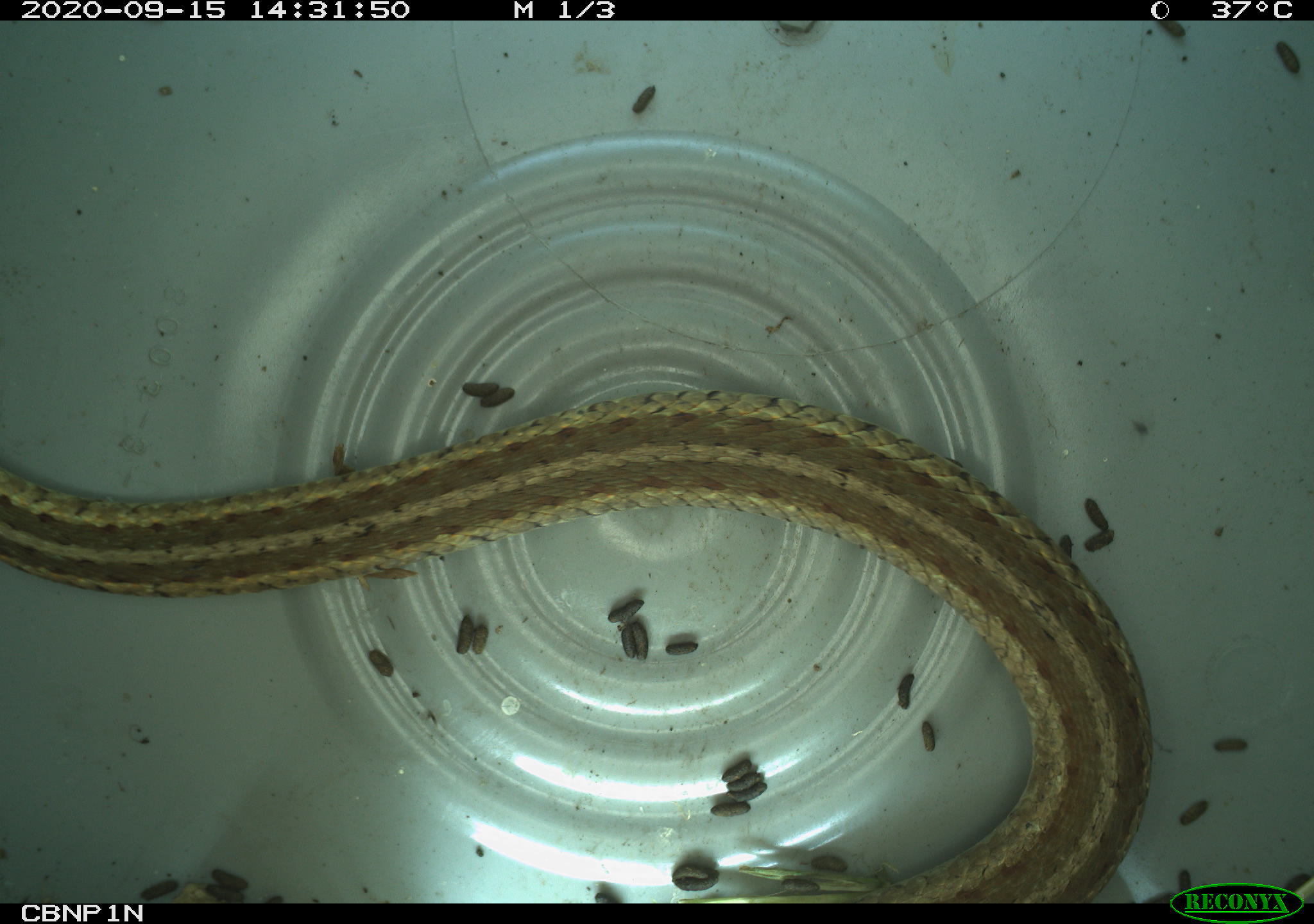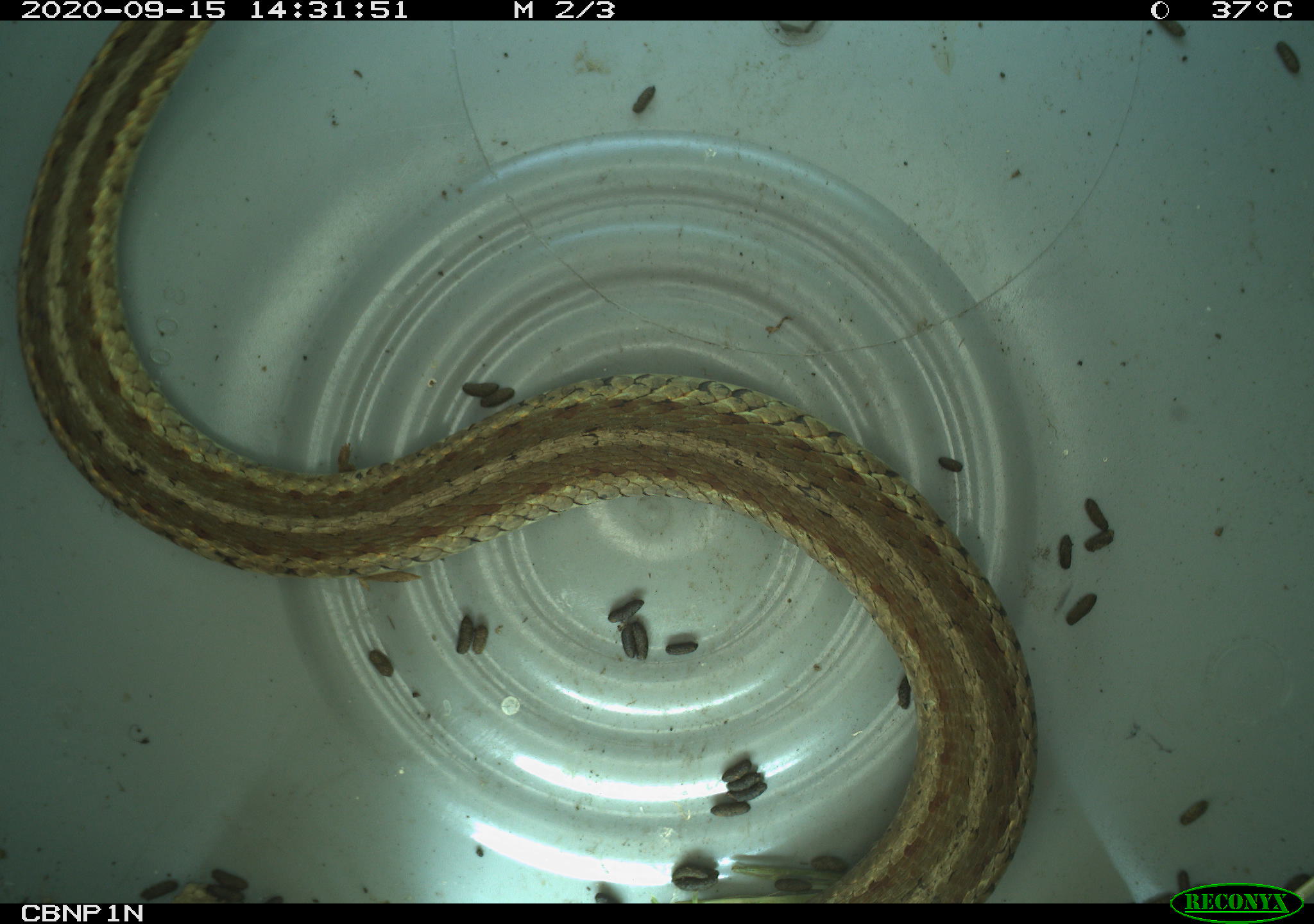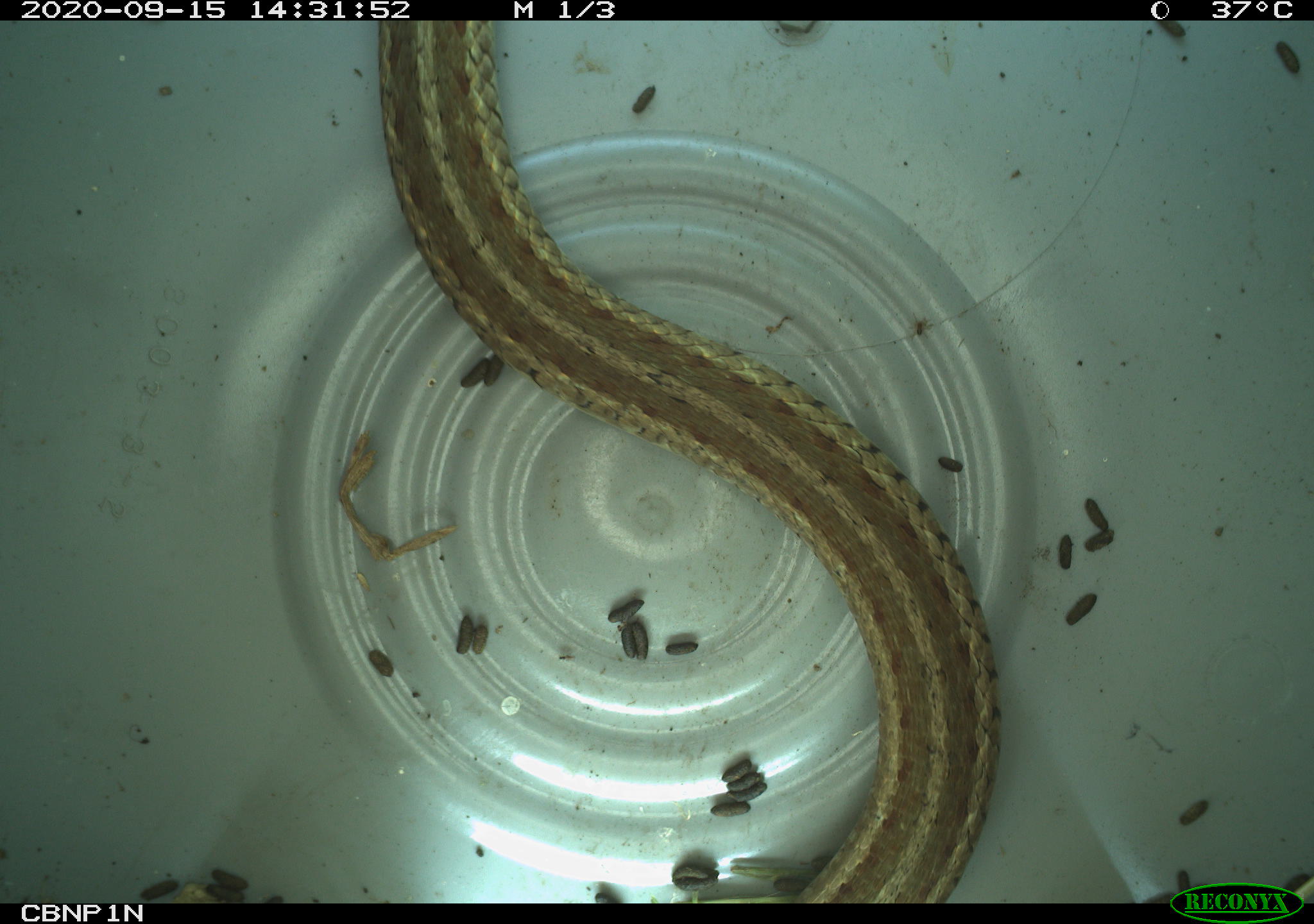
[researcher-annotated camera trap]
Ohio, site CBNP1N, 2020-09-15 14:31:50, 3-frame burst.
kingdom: Animalia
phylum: Chordata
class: Reptilia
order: Squamata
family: Colubridae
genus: Thamnophis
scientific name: Thamnophis sirtalis sirtalis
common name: eastern gartersnake